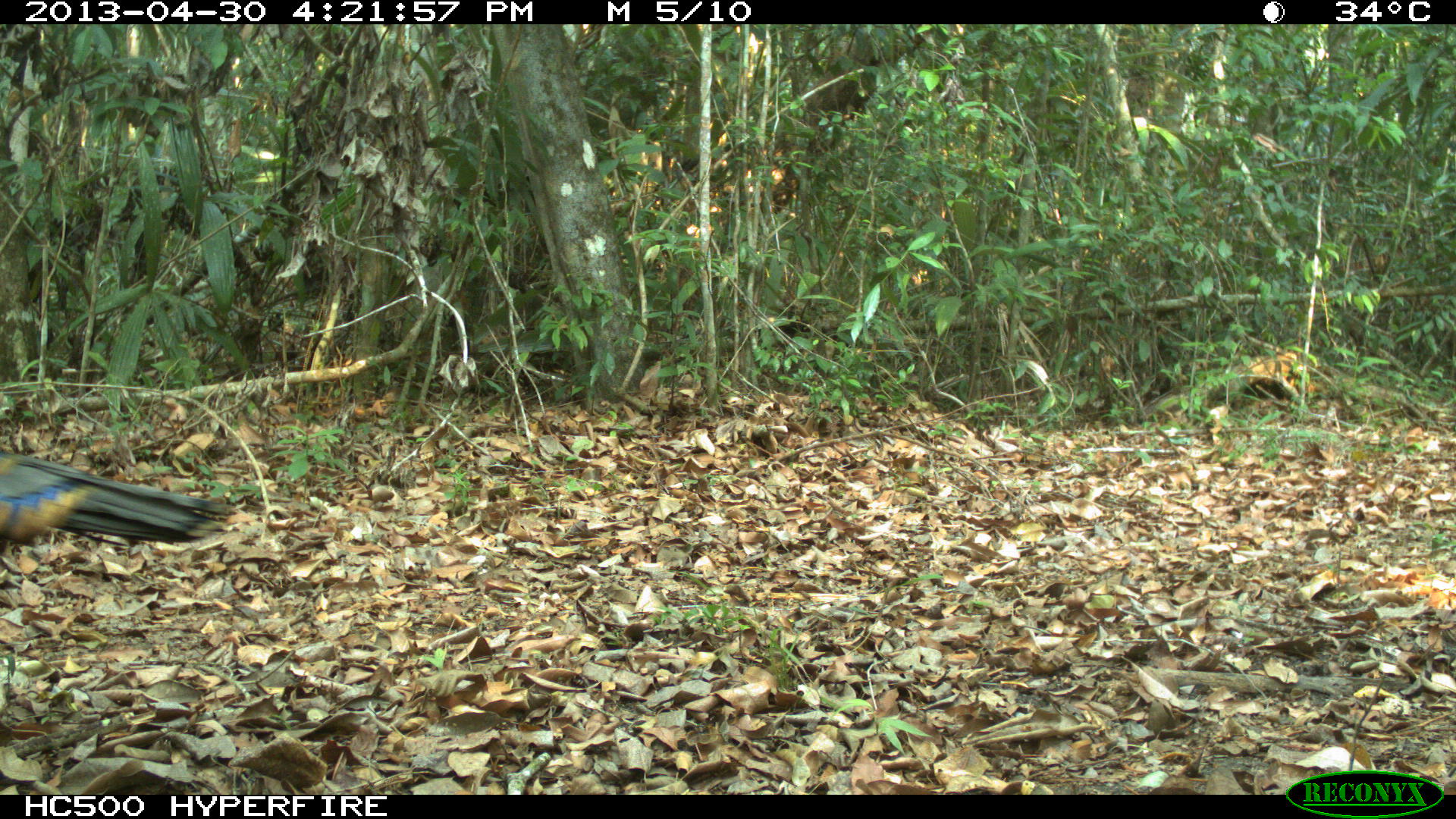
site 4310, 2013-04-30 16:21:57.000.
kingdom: Animalia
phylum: Chordata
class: Aves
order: Galliformes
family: Phasianidae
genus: Meleagris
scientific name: Meleagris ocellata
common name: ocellated turkey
Meleagris ocellata (ocellated turkey), count 1, sex male.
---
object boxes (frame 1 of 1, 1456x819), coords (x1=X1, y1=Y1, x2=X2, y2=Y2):
meleagris ocellata: (x1=0, y1=450, x2=236, y2=557)